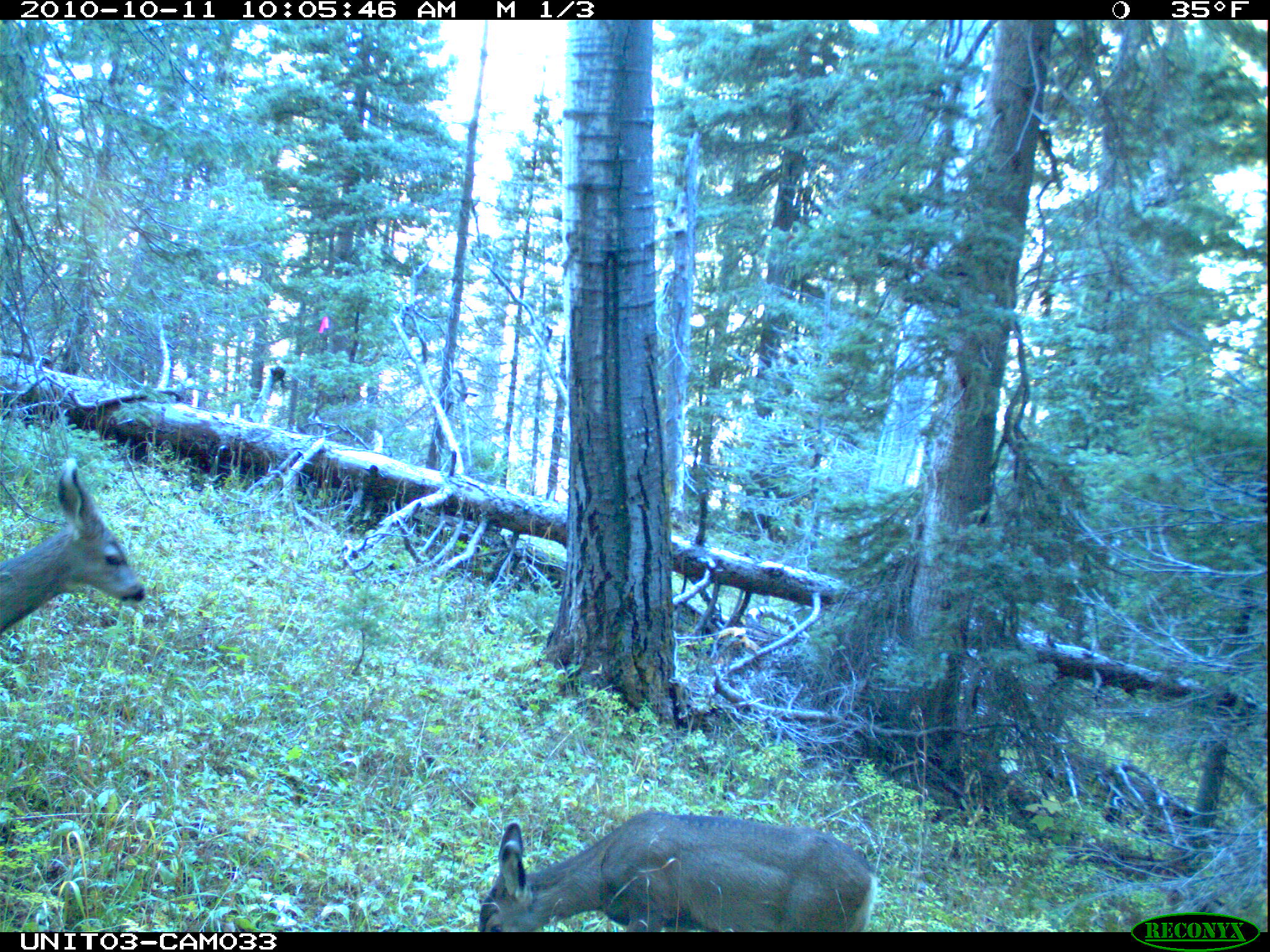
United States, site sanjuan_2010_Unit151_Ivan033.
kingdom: Animalia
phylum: Chordata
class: Mammalia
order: Artiodactyla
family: Cervidae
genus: Odocoileus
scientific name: Odocoileus hemionus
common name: mule deer